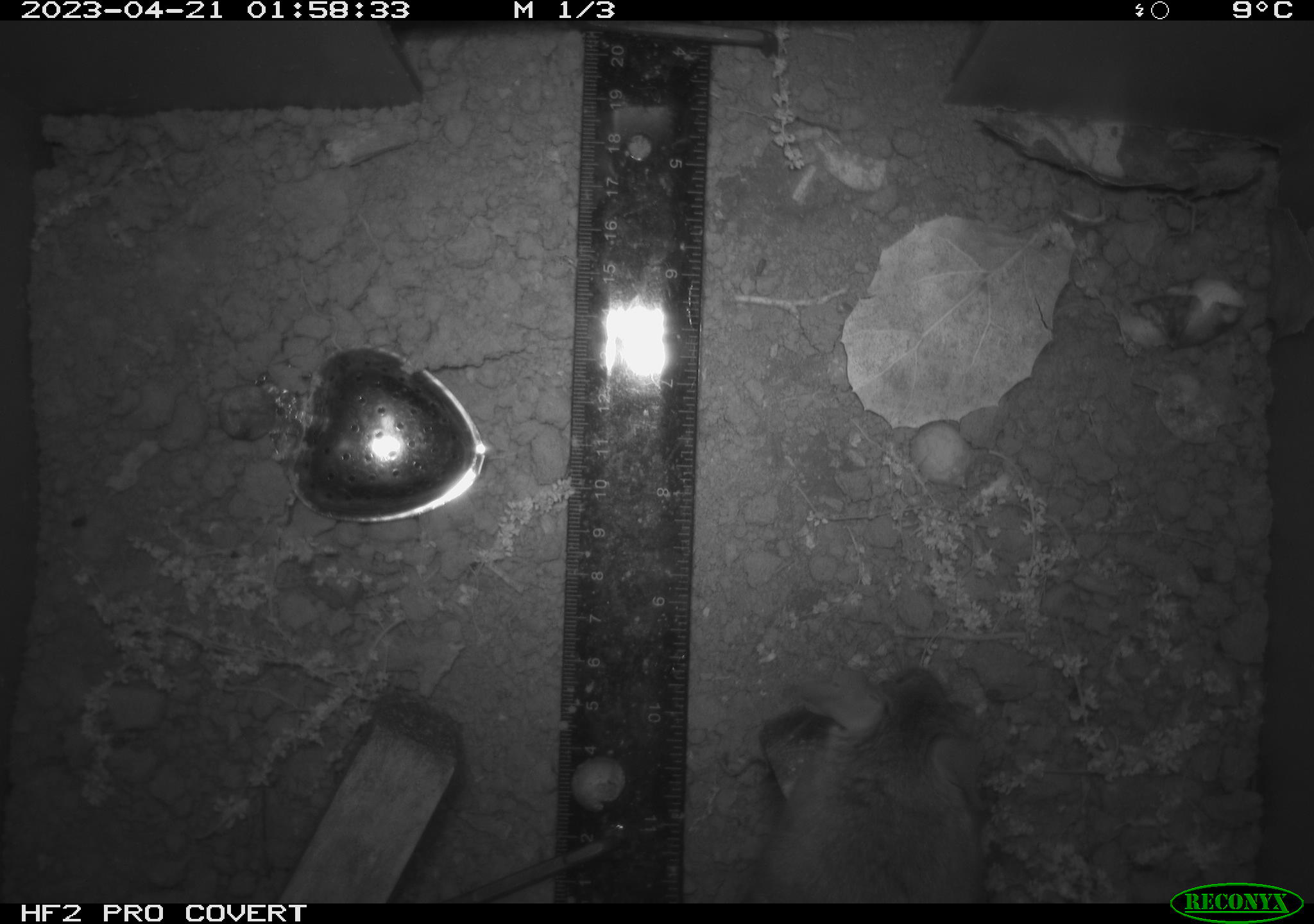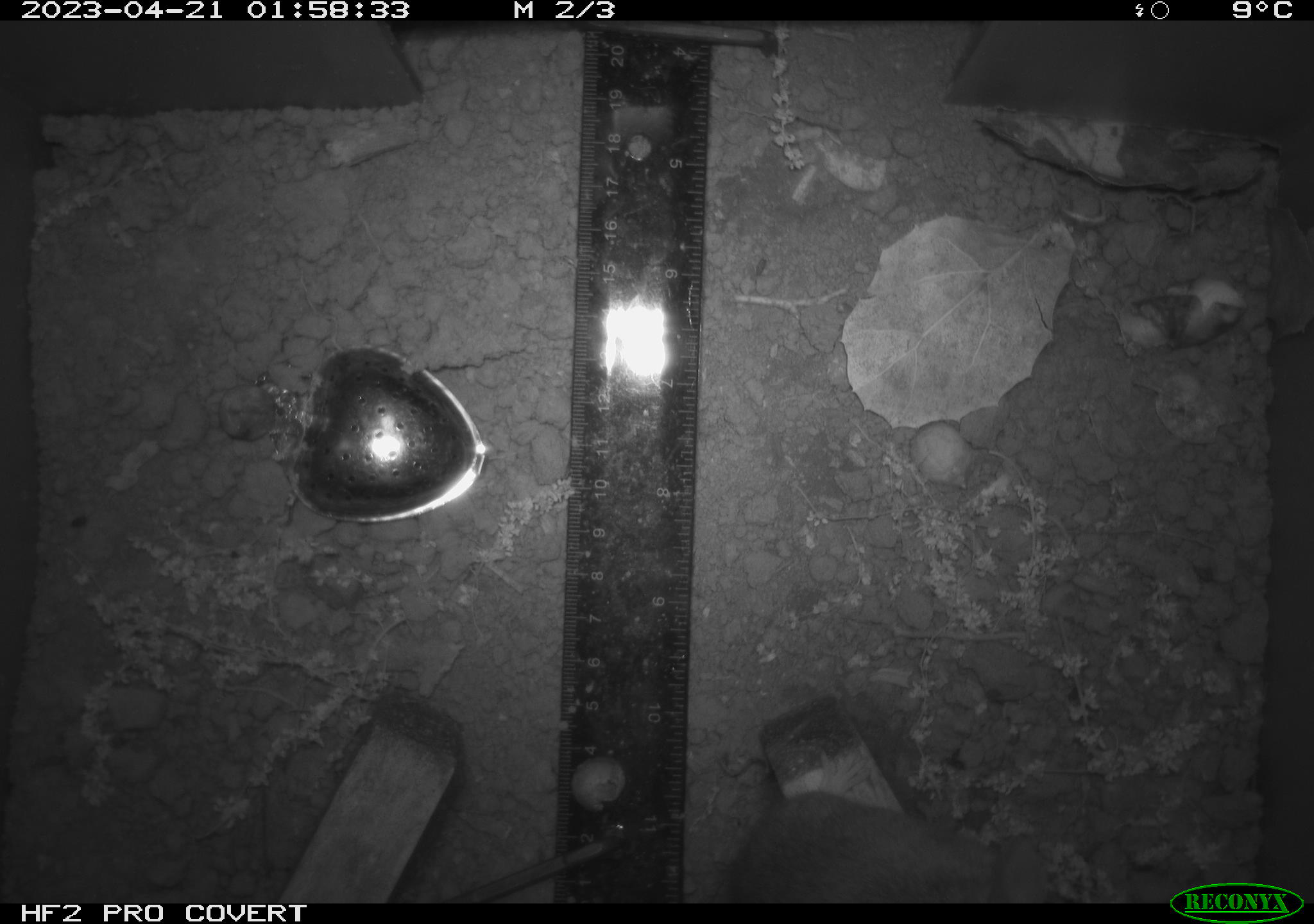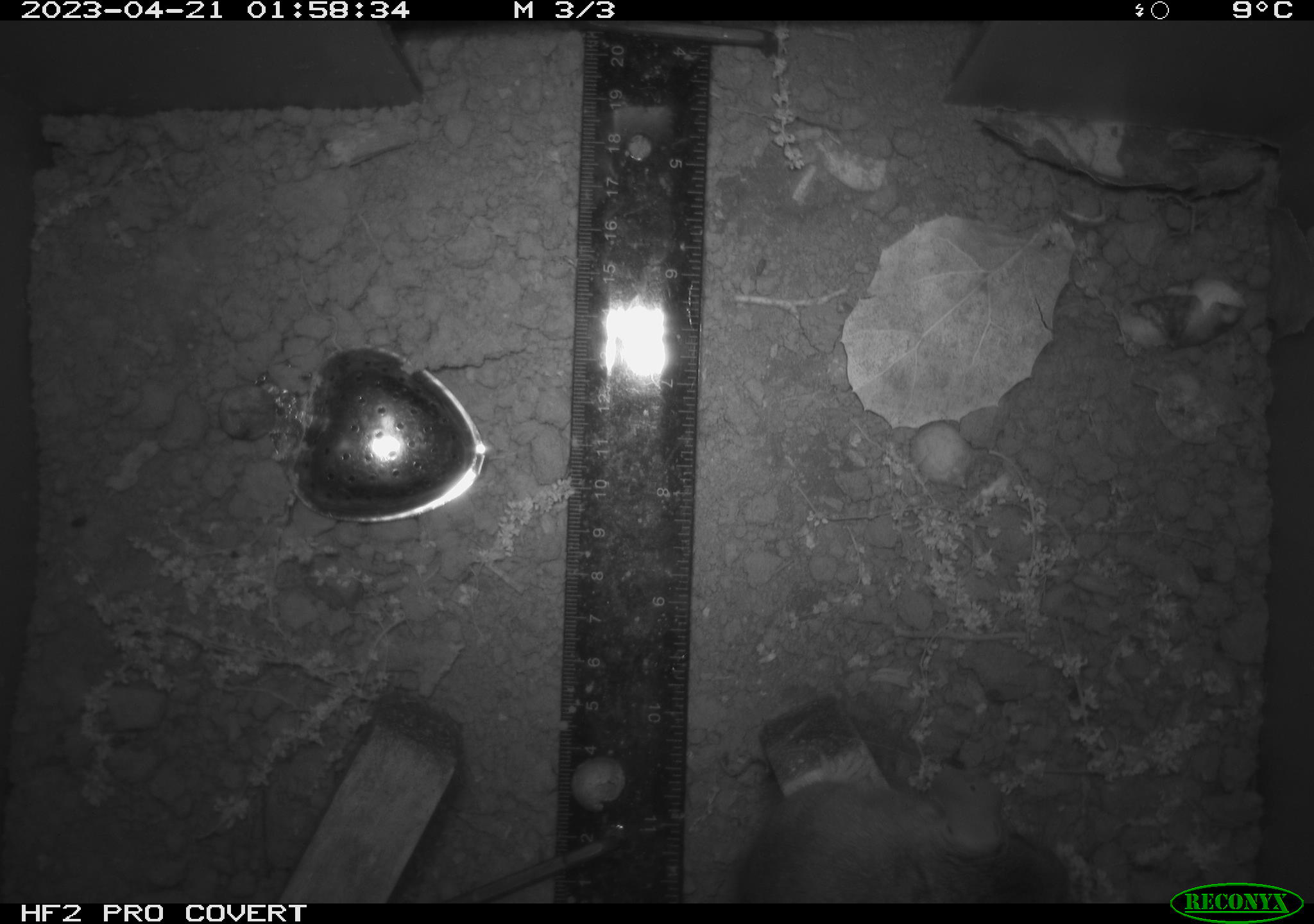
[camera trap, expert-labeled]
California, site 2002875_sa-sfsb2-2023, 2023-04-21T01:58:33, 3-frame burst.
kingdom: Animalia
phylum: Chordata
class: Mammalia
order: Rodentia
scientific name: Rodentia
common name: mouse species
Mouse species (Rodentia).